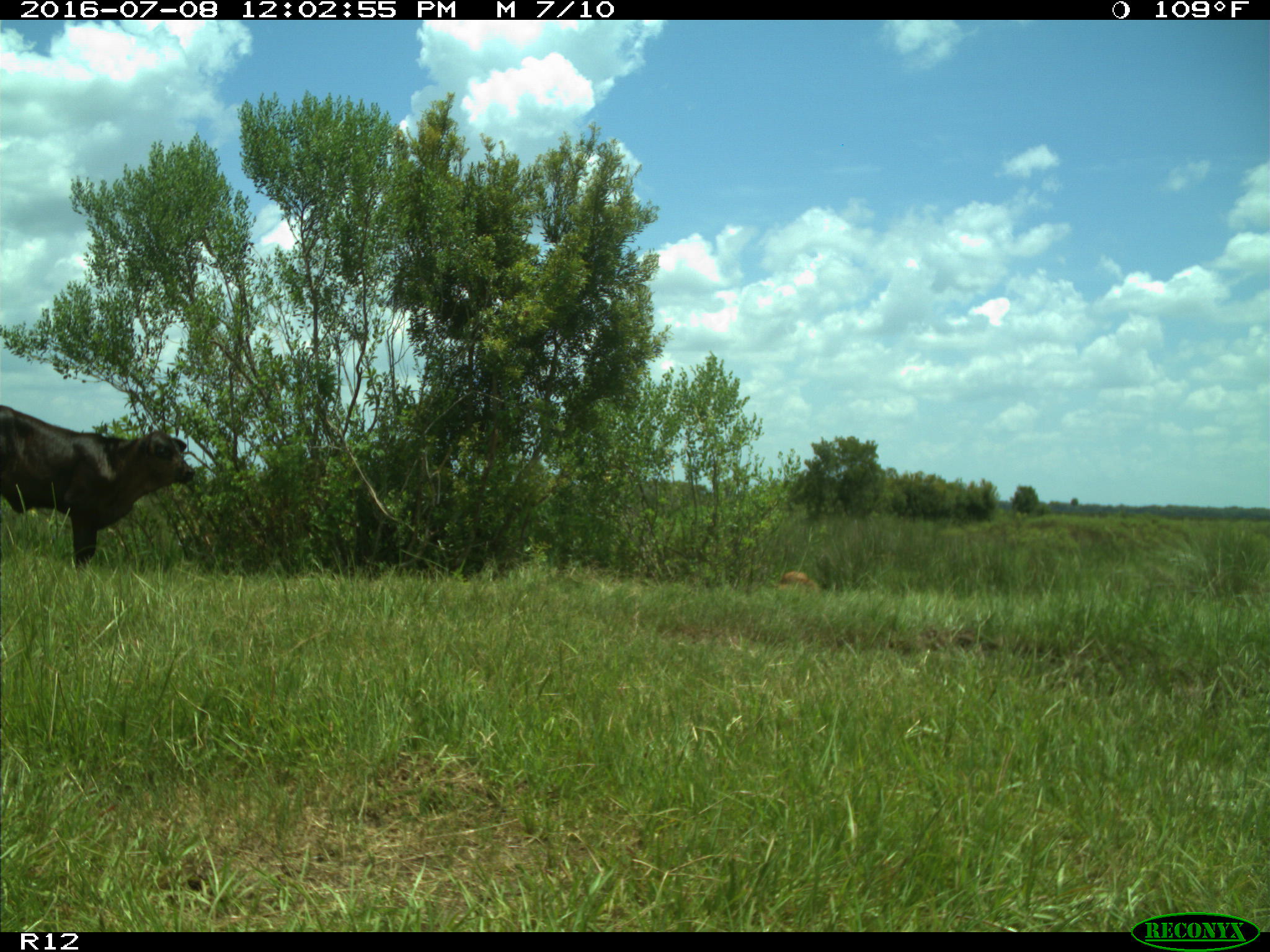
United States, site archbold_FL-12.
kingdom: Animalia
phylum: Chordata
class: Mammalia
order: Artiodactyla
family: Bovidae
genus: Bos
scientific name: Bos taurus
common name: domestic cow